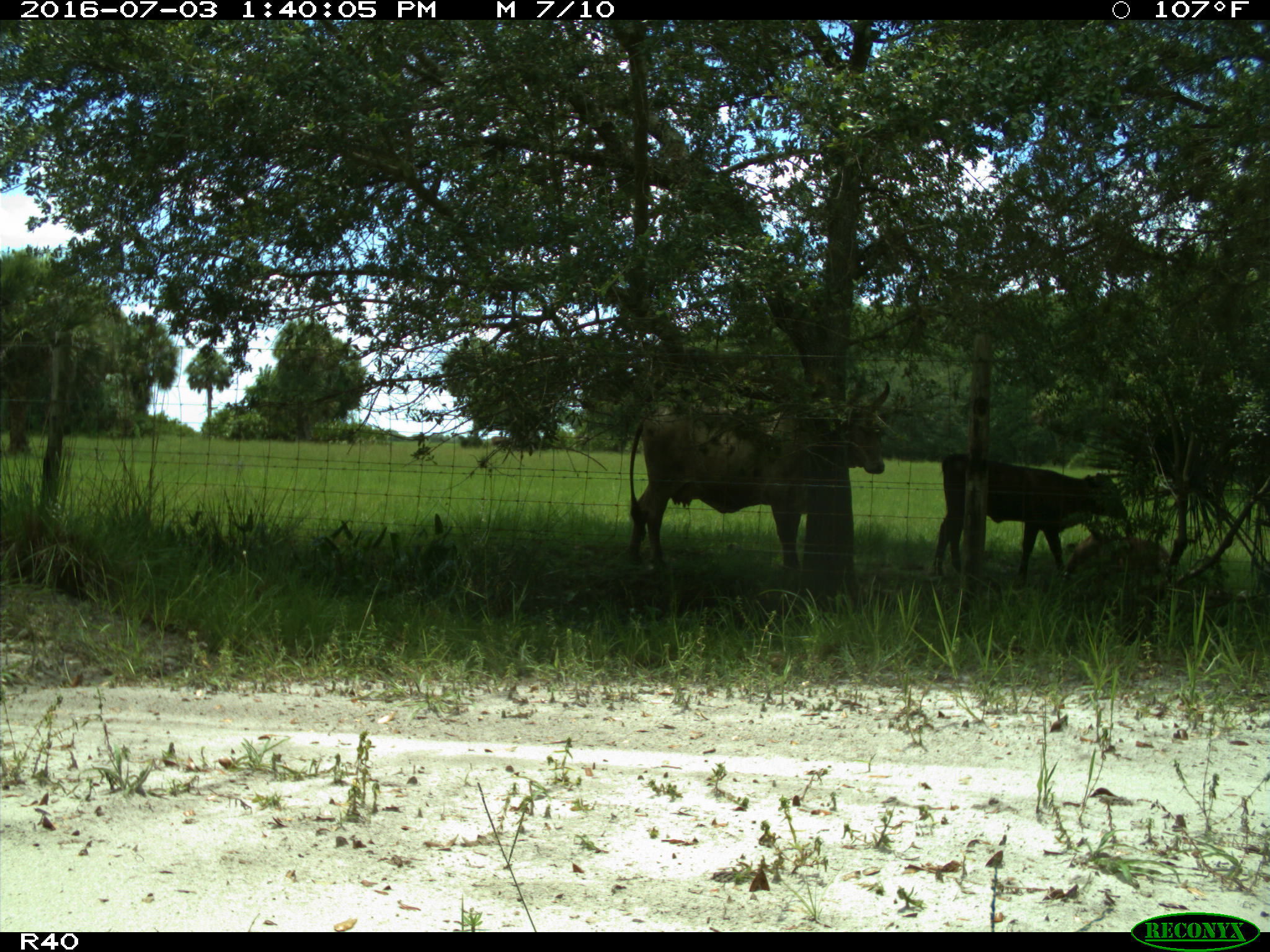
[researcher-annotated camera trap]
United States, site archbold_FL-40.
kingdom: Animalia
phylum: Chordata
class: Mammalia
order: Artiodactyla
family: Bovidae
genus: Bos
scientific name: Bos taurus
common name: domestic cow